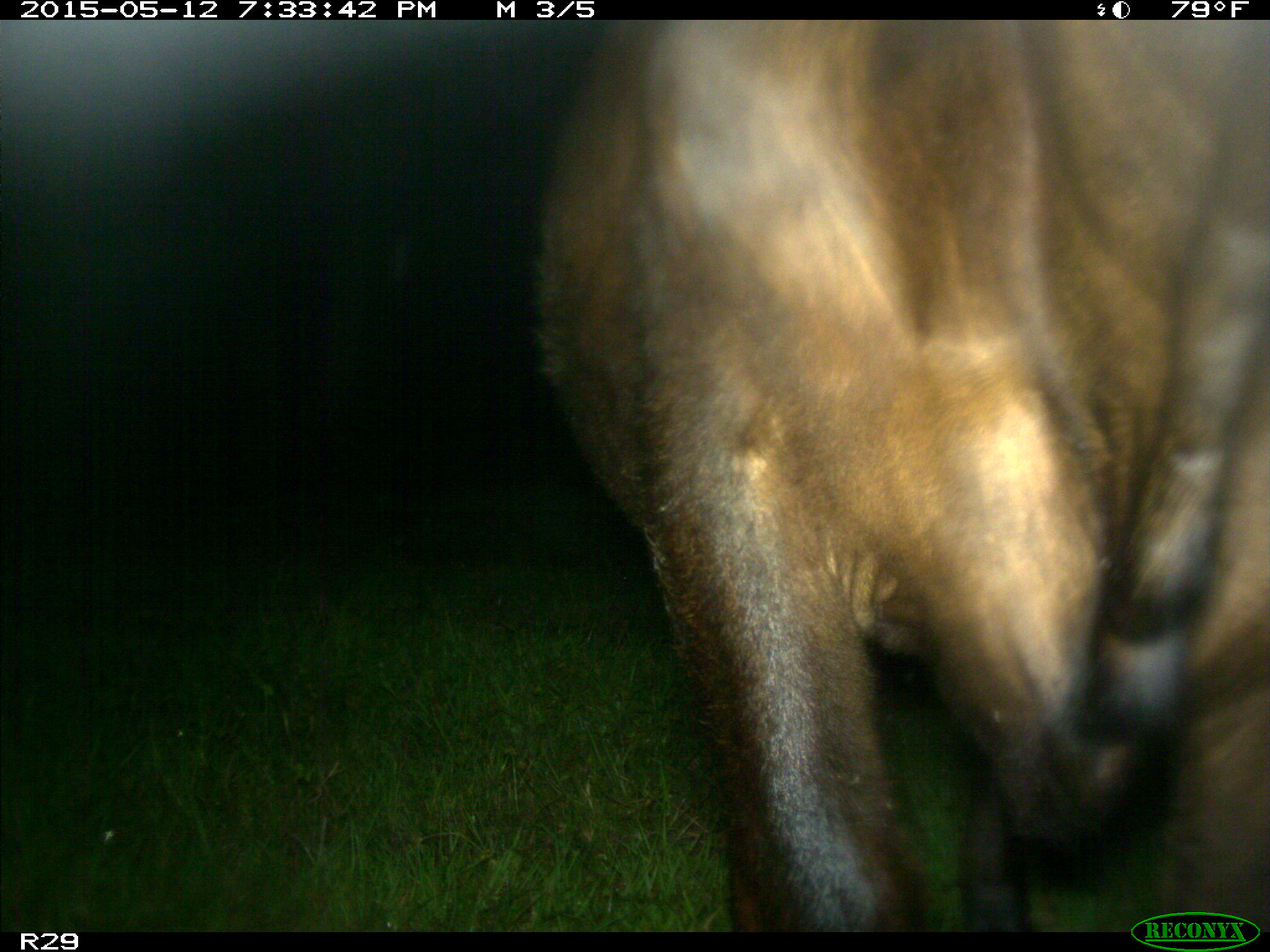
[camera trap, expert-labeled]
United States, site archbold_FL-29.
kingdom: Animalia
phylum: Chordata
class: Mammalia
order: Artiodactyla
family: Bovidae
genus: Bos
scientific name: Bos taurus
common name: domestic cow